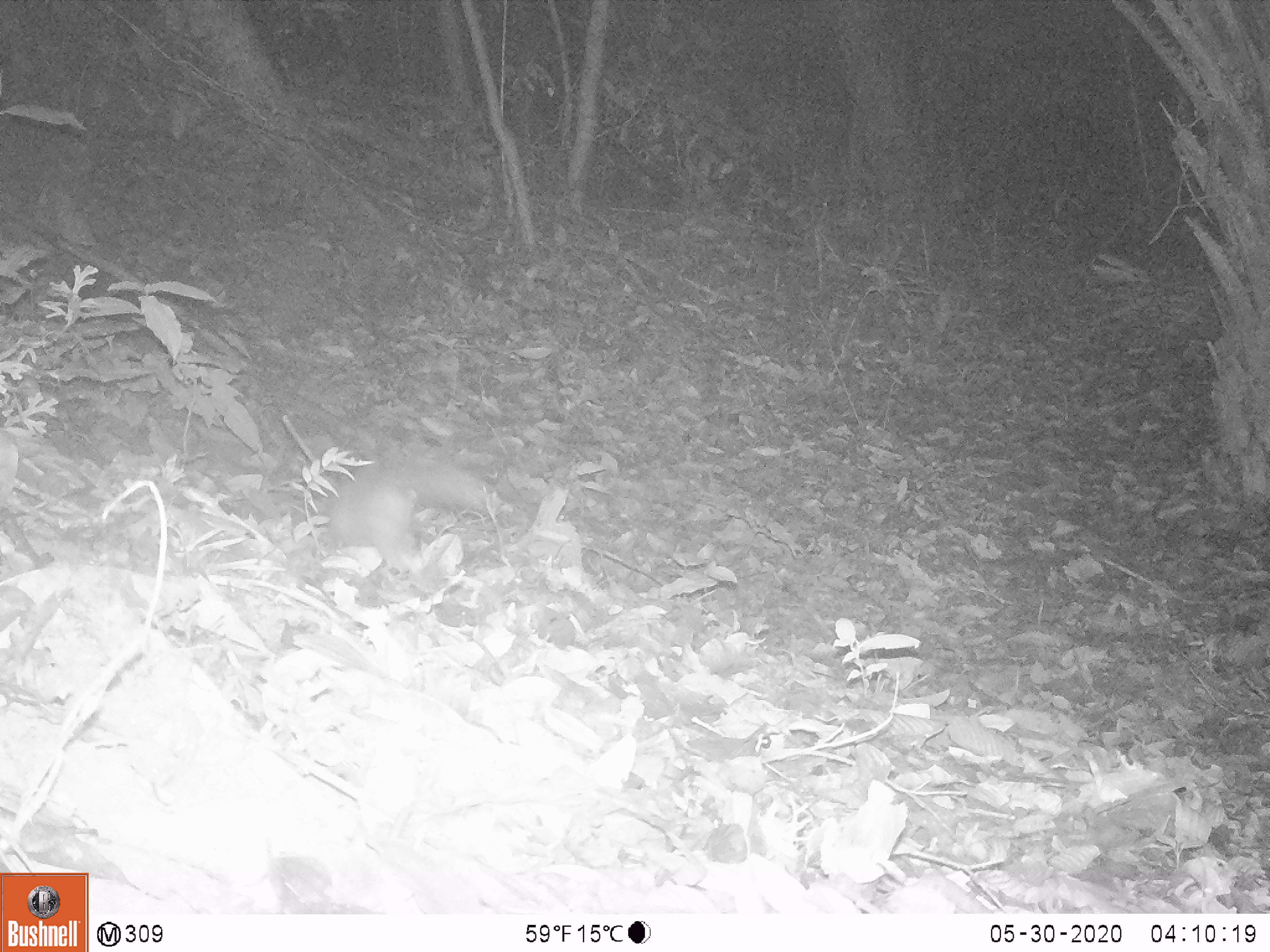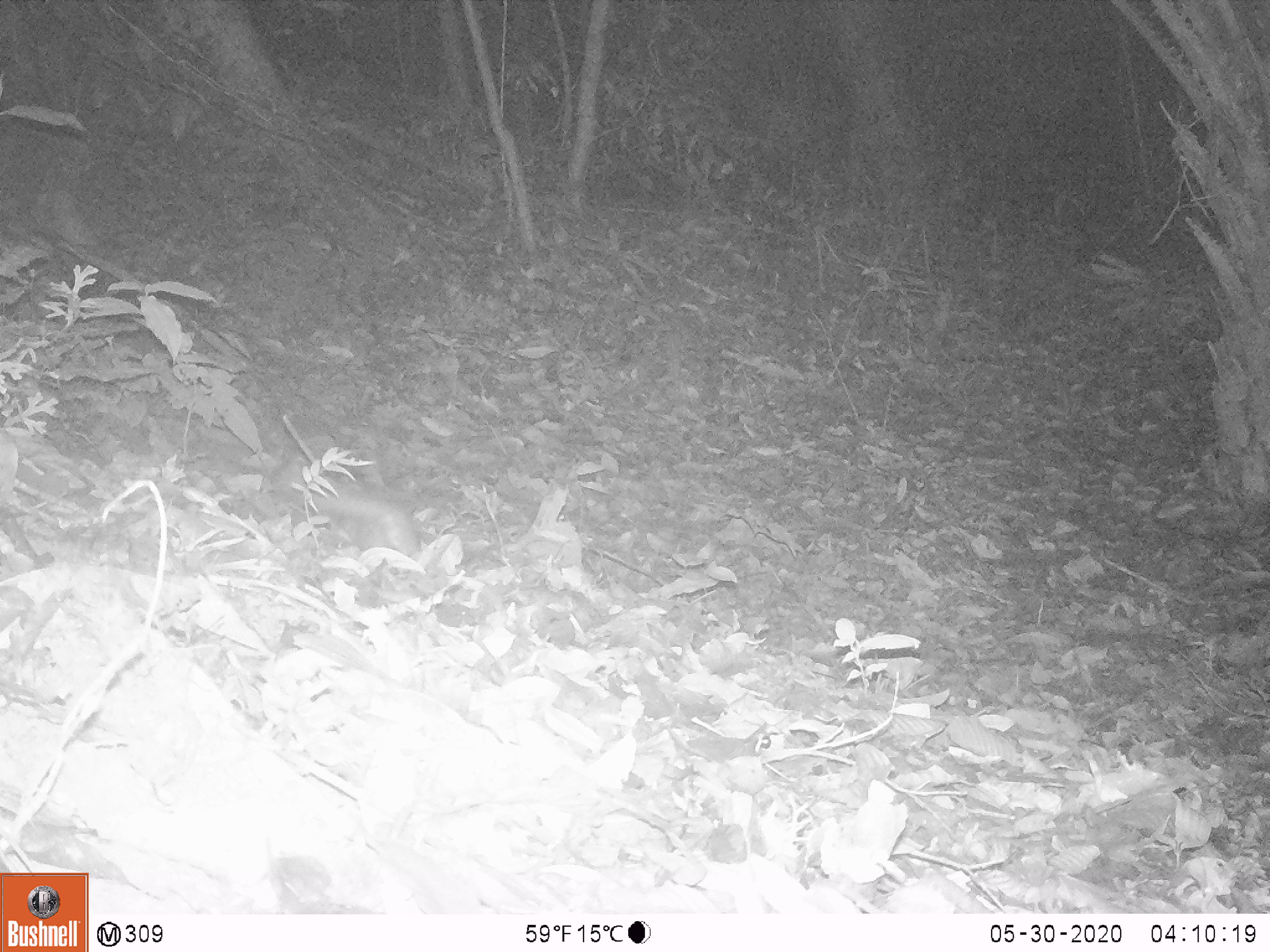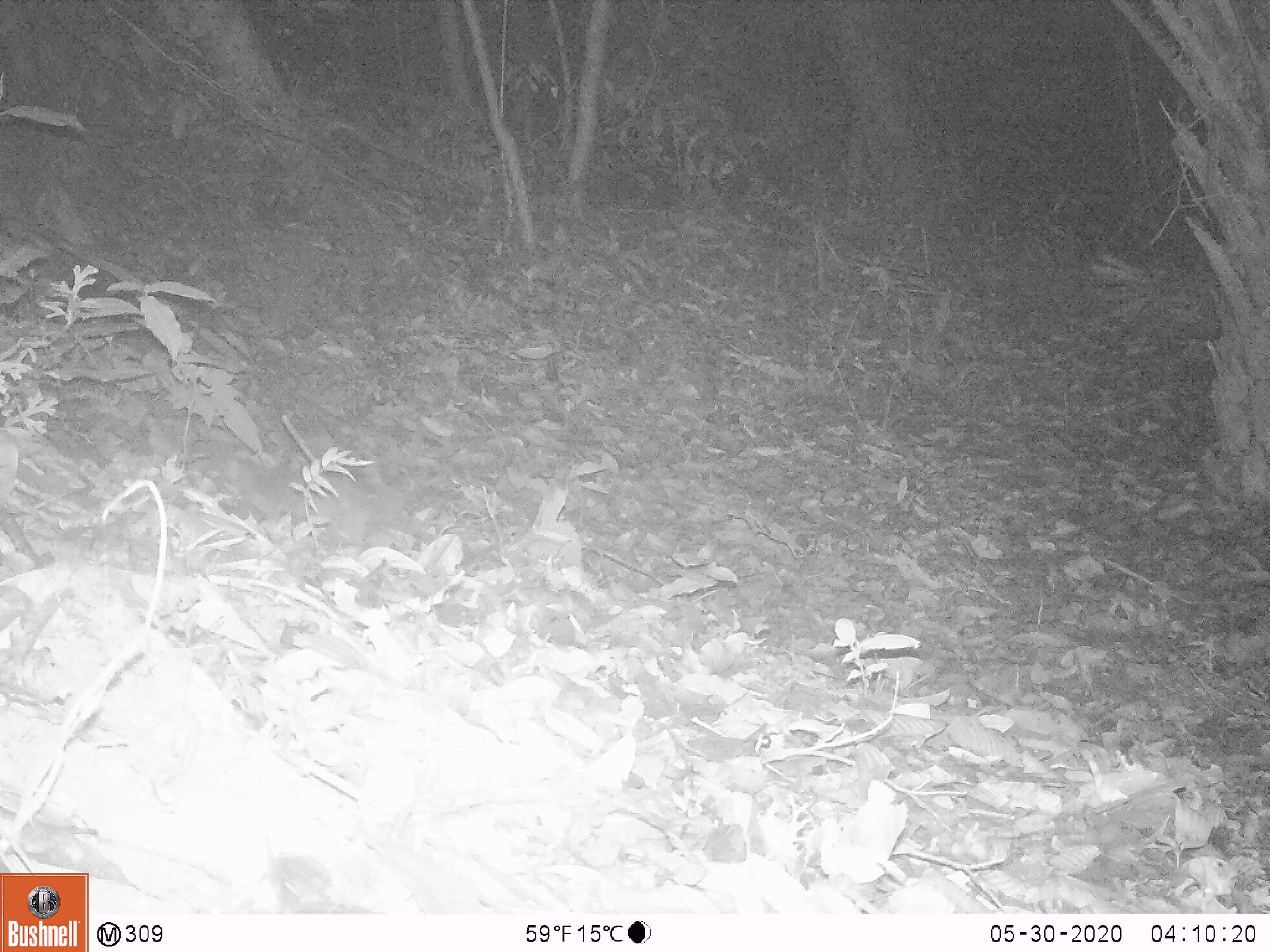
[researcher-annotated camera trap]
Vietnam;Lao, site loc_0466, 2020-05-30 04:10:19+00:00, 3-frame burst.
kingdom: Animalia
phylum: Chordata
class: Mammalia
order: Carnivora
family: Mustelidae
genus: Melogale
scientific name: Melogale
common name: ferret badger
Ferret badger (Melogale). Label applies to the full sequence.